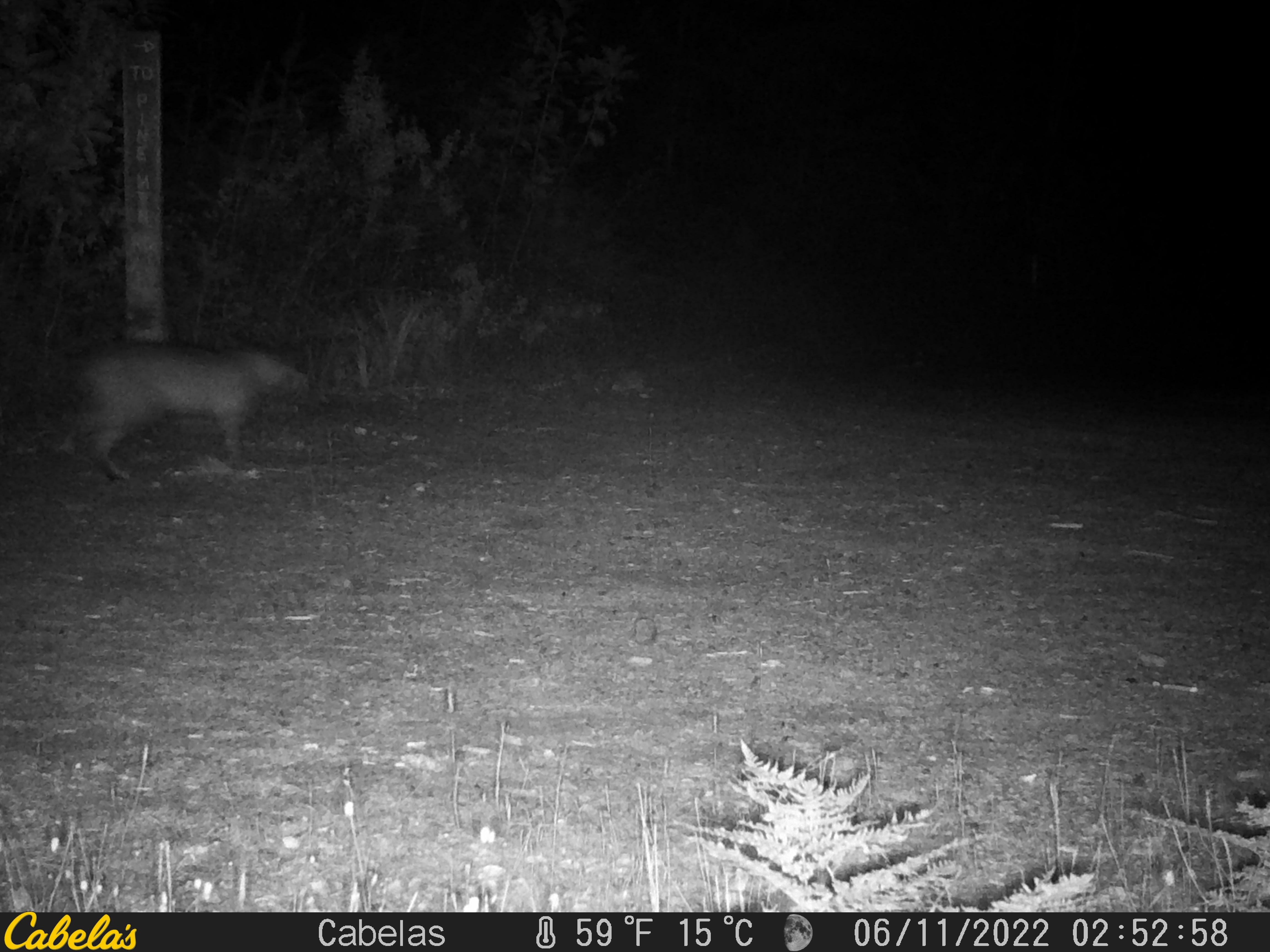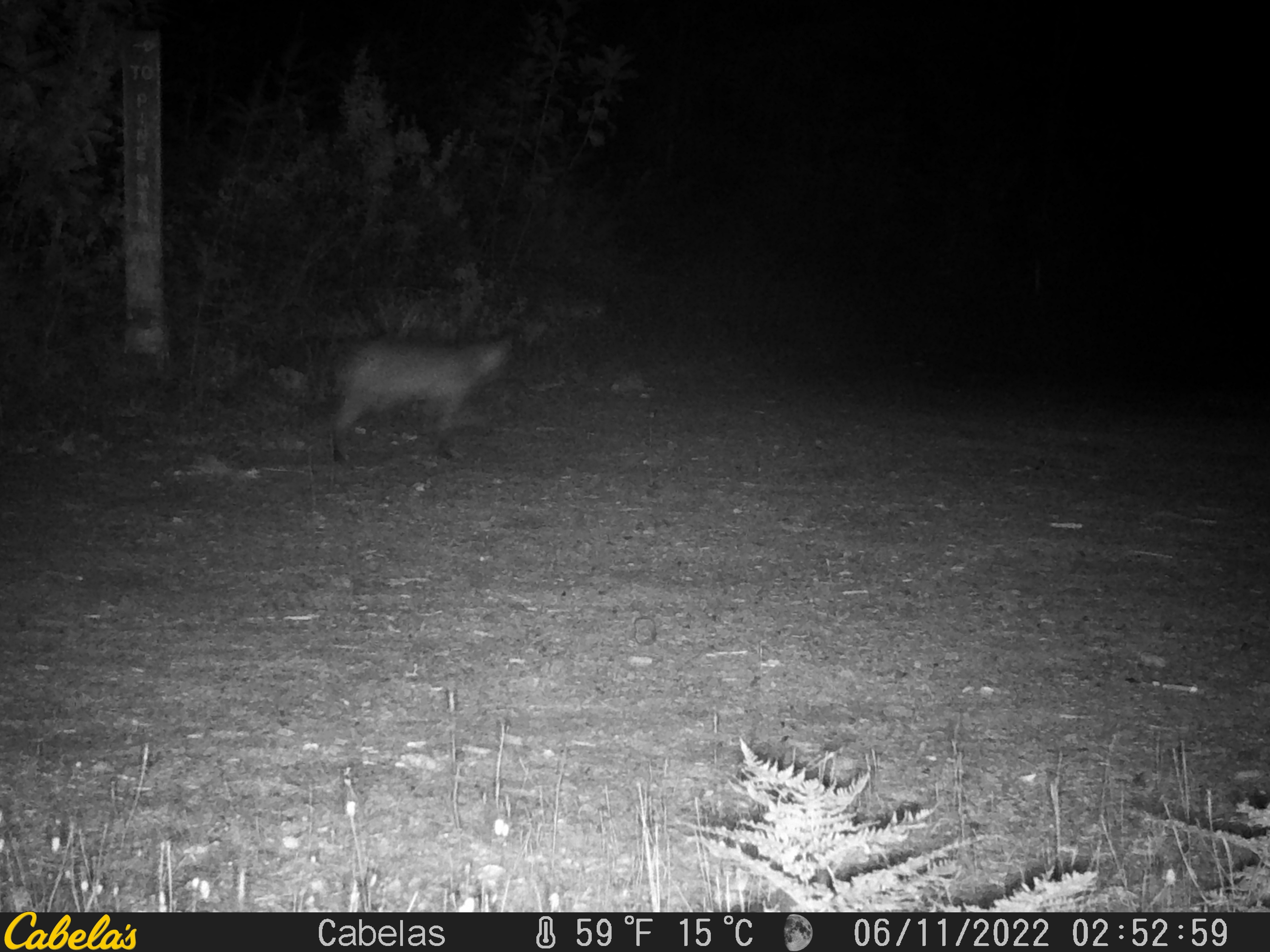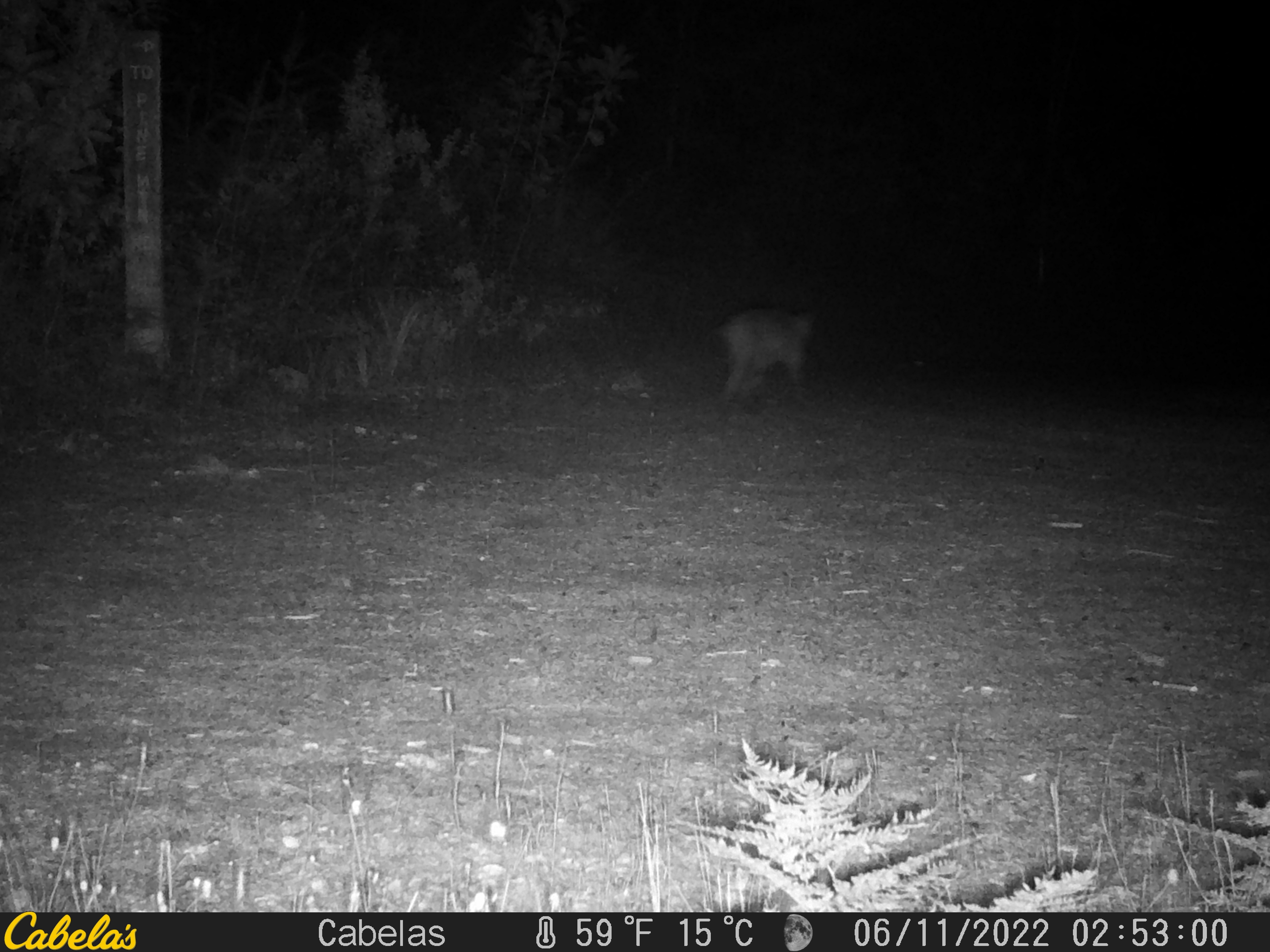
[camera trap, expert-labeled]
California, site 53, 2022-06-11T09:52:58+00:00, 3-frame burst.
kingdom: Animalia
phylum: Chordata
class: Mammalia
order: Carnivora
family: Felidae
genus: Lynx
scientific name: Lynx rufus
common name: bobcat